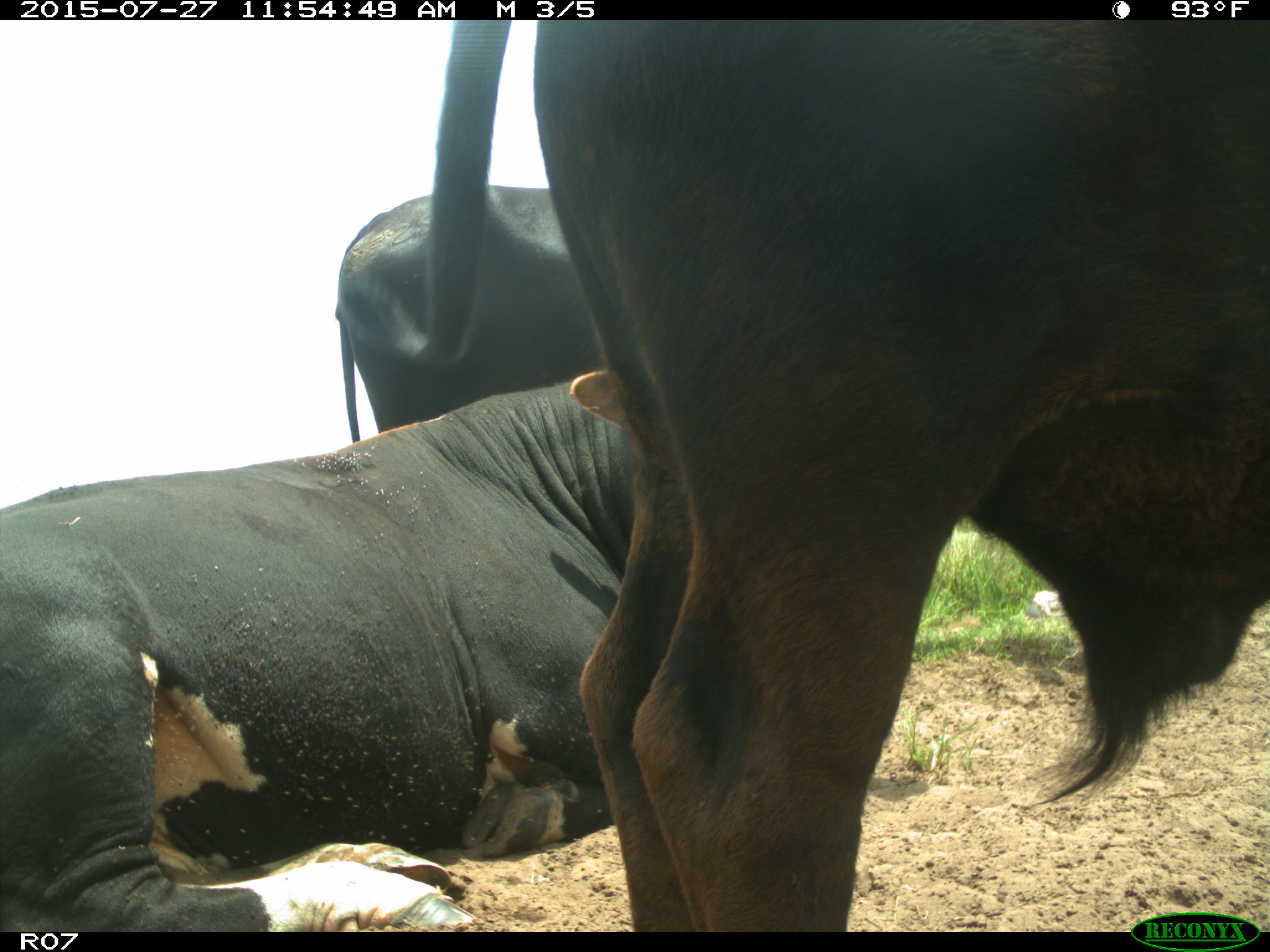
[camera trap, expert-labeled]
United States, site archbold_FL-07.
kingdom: Animalia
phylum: Chordata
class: Mammalia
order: Artiodactyla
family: Bovidae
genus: Bos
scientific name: Bos taurus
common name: domestic cow